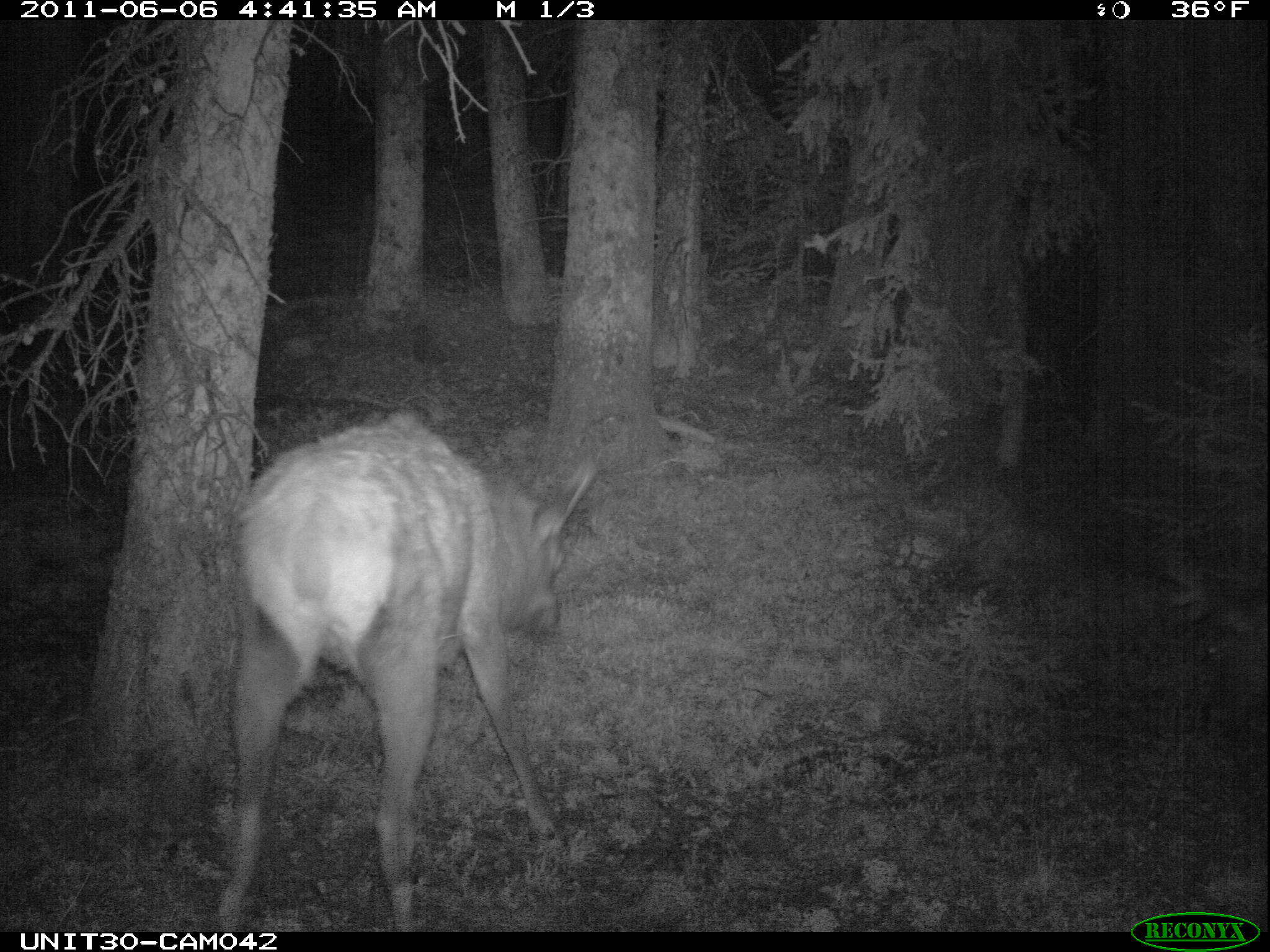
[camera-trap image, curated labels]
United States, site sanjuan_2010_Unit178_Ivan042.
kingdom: Animalia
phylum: Chordata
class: Mammalia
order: Artiodactyla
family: Cervidae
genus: Cervus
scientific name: Cervus elaphus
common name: red deer